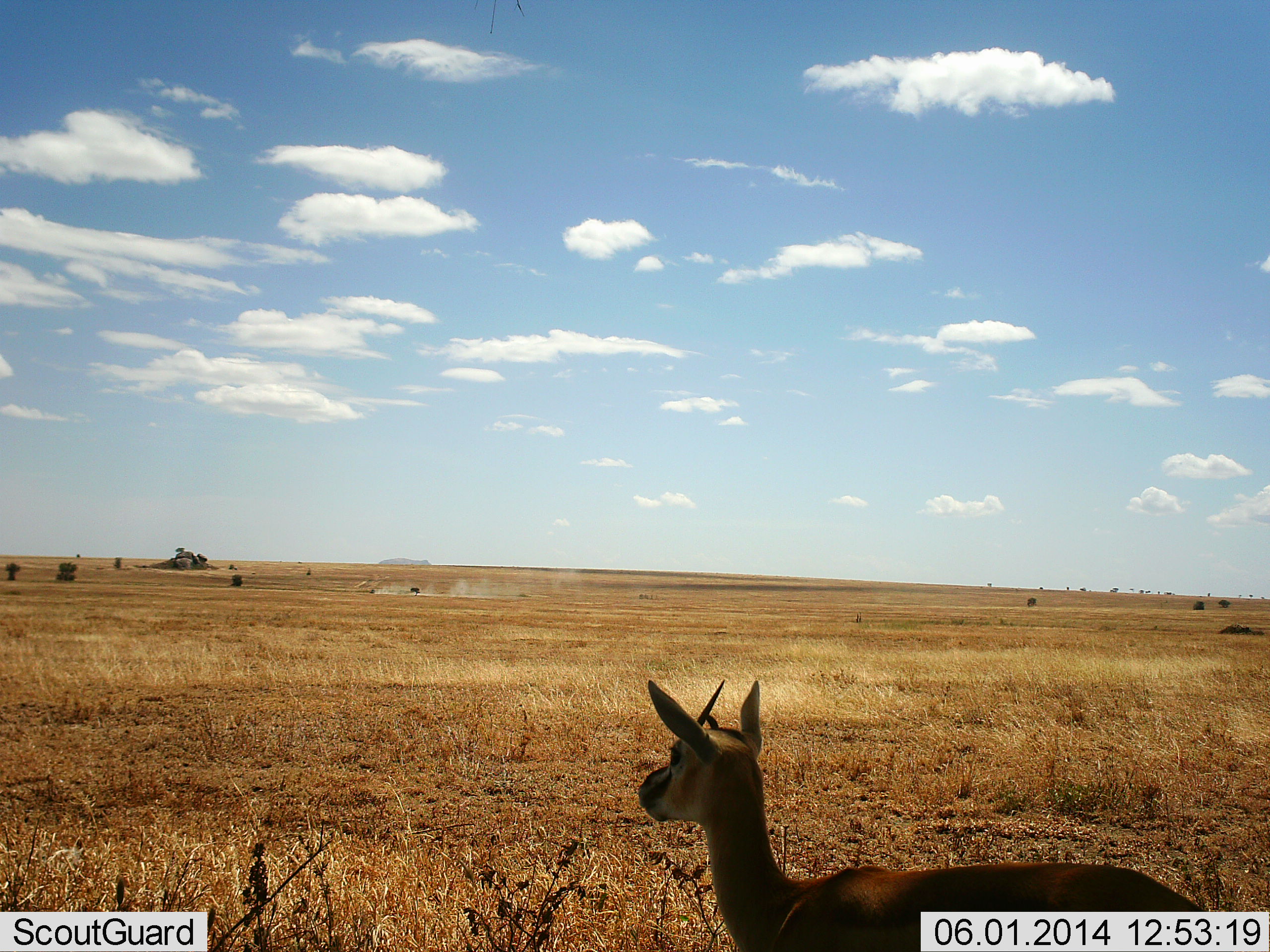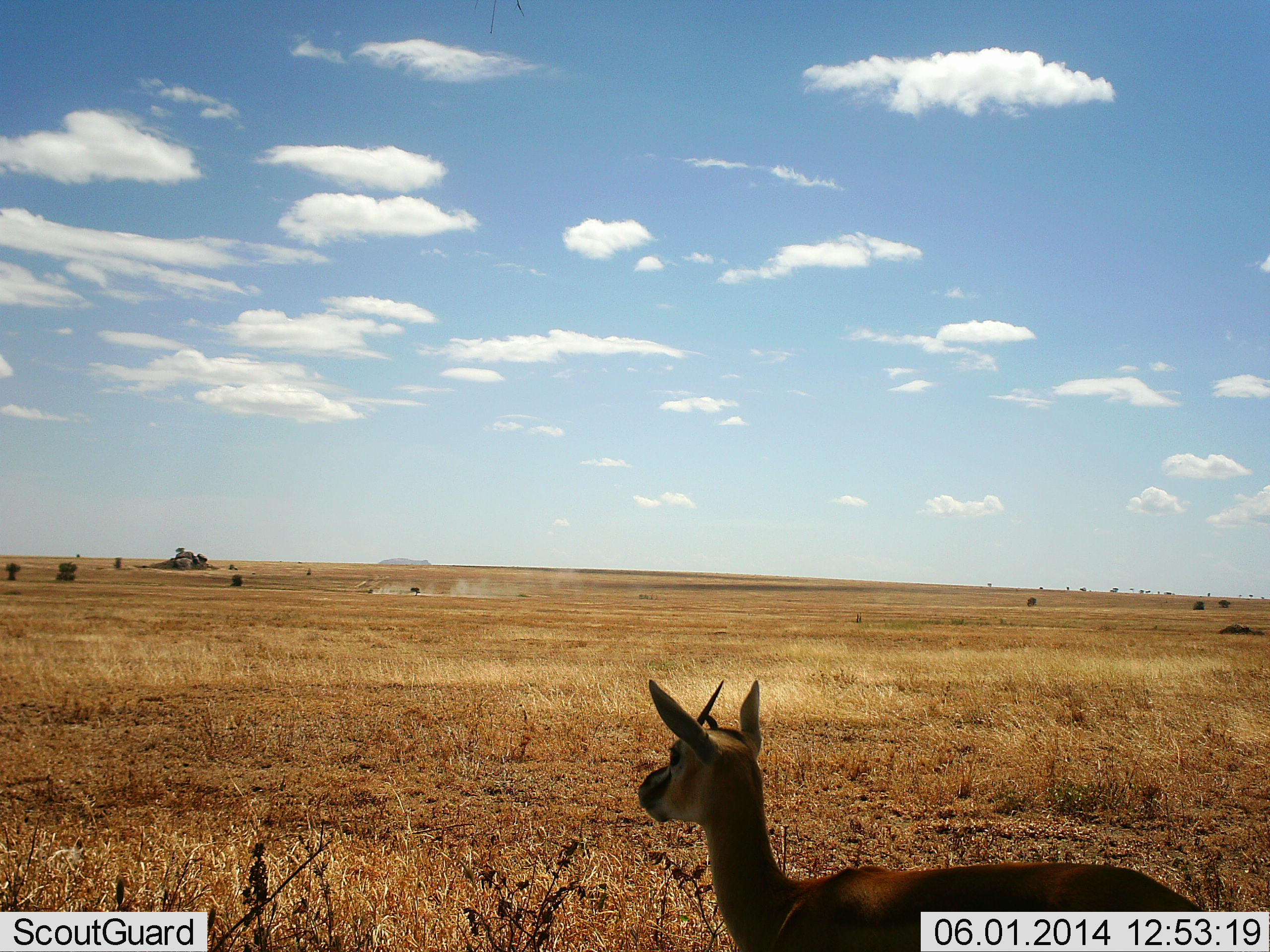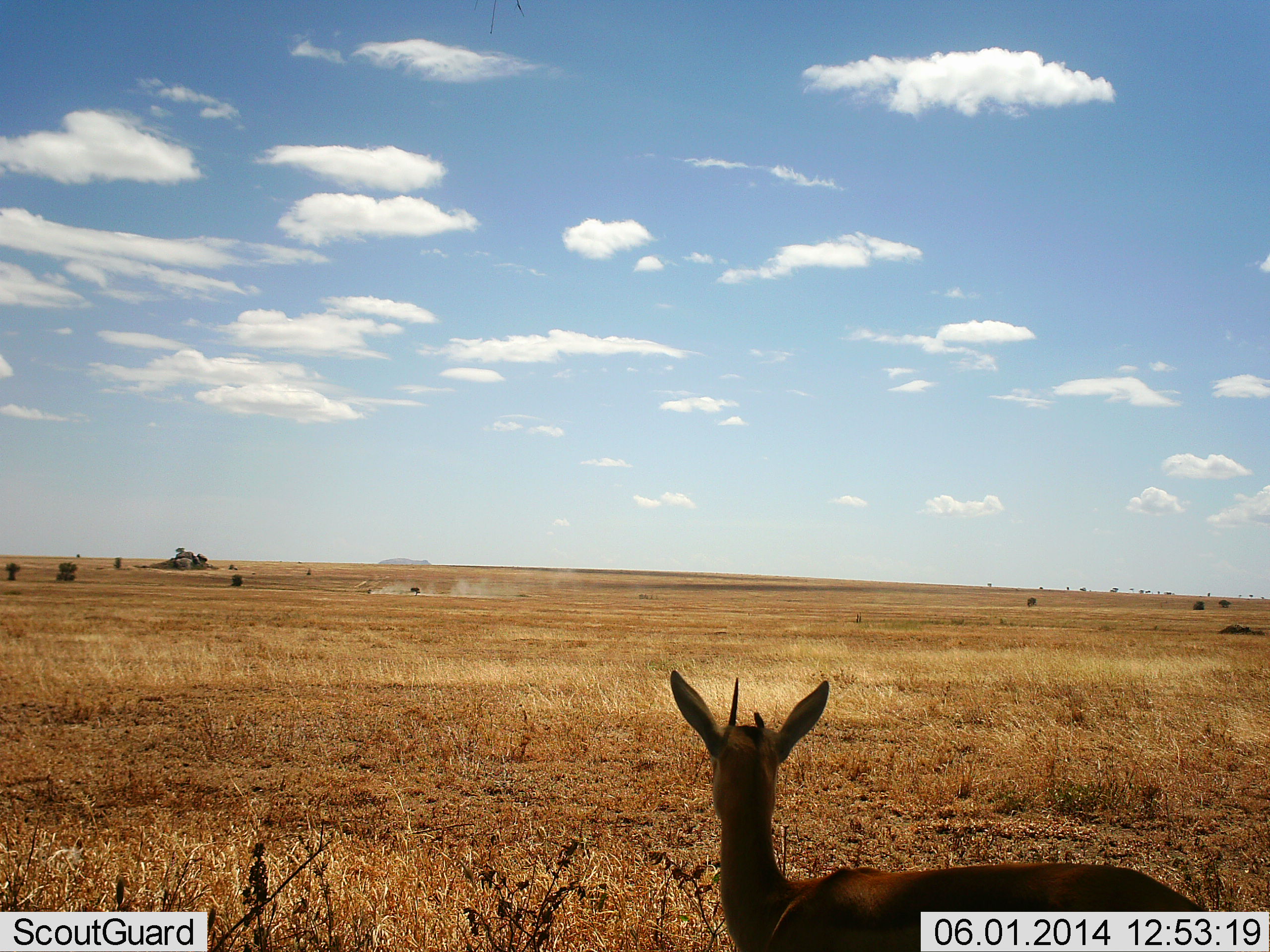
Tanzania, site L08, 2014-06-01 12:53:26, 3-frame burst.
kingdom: Animalia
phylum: Chordata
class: Mammalia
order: Artiodactyla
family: Bovidae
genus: Eudorcas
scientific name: Eudorcas thomsonii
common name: thomson's gazelle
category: gazellethomsons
Gazellethomsons (thomson's gazelle) (Eudorcas thomsonii), count 1. Behavior (volunteer vote fractions): standing 100%, resting 0%, moving 0%, interacting 0%. Young present (vote fraction): 0%. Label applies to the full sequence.